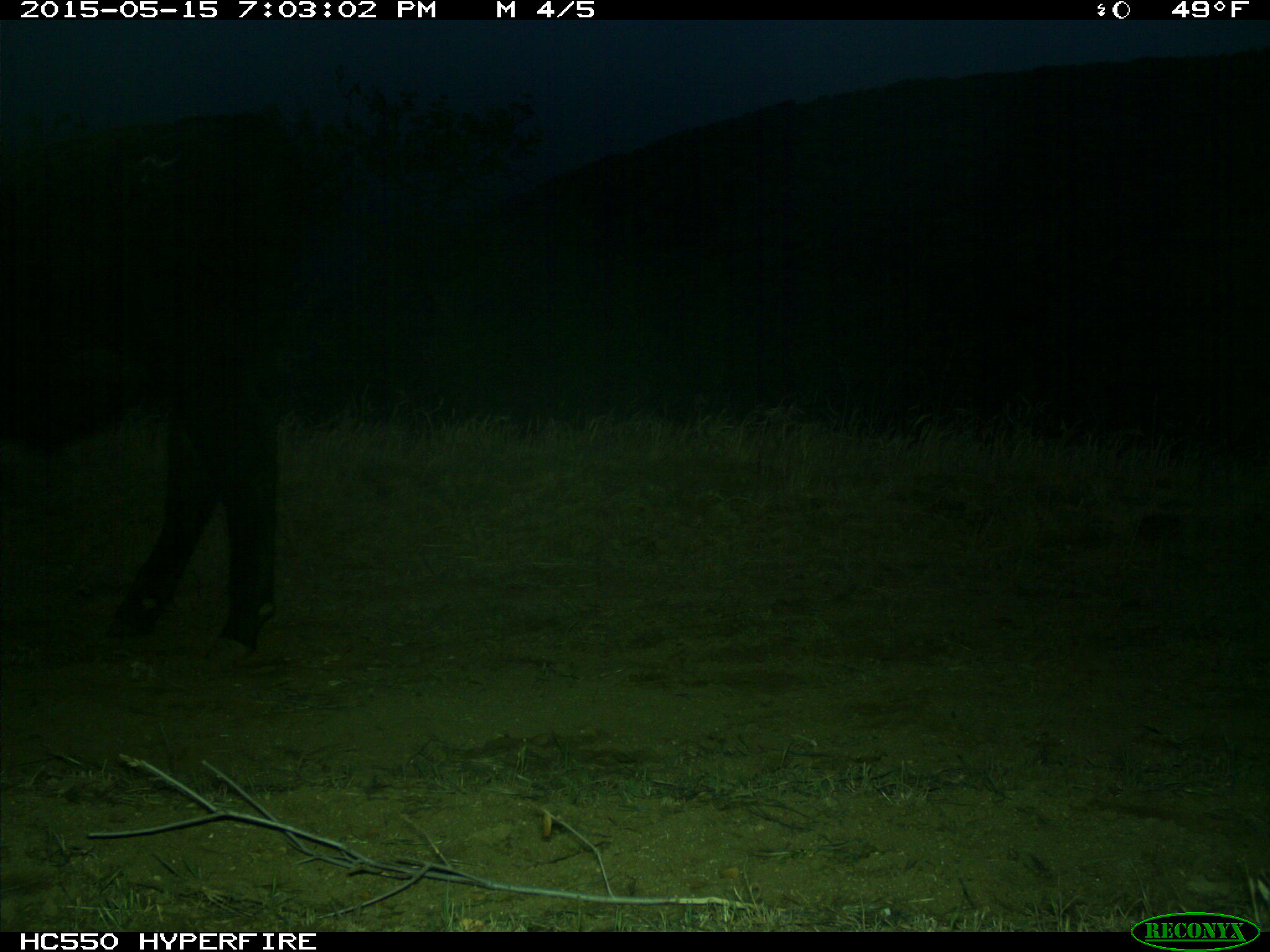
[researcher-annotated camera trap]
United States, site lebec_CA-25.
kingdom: Animalia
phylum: Chordata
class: Mammalia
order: Artiodactyla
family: Bovidae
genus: Bos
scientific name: Bos taurus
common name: domestic cow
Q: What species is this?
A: Bos taurus (domestic cow).